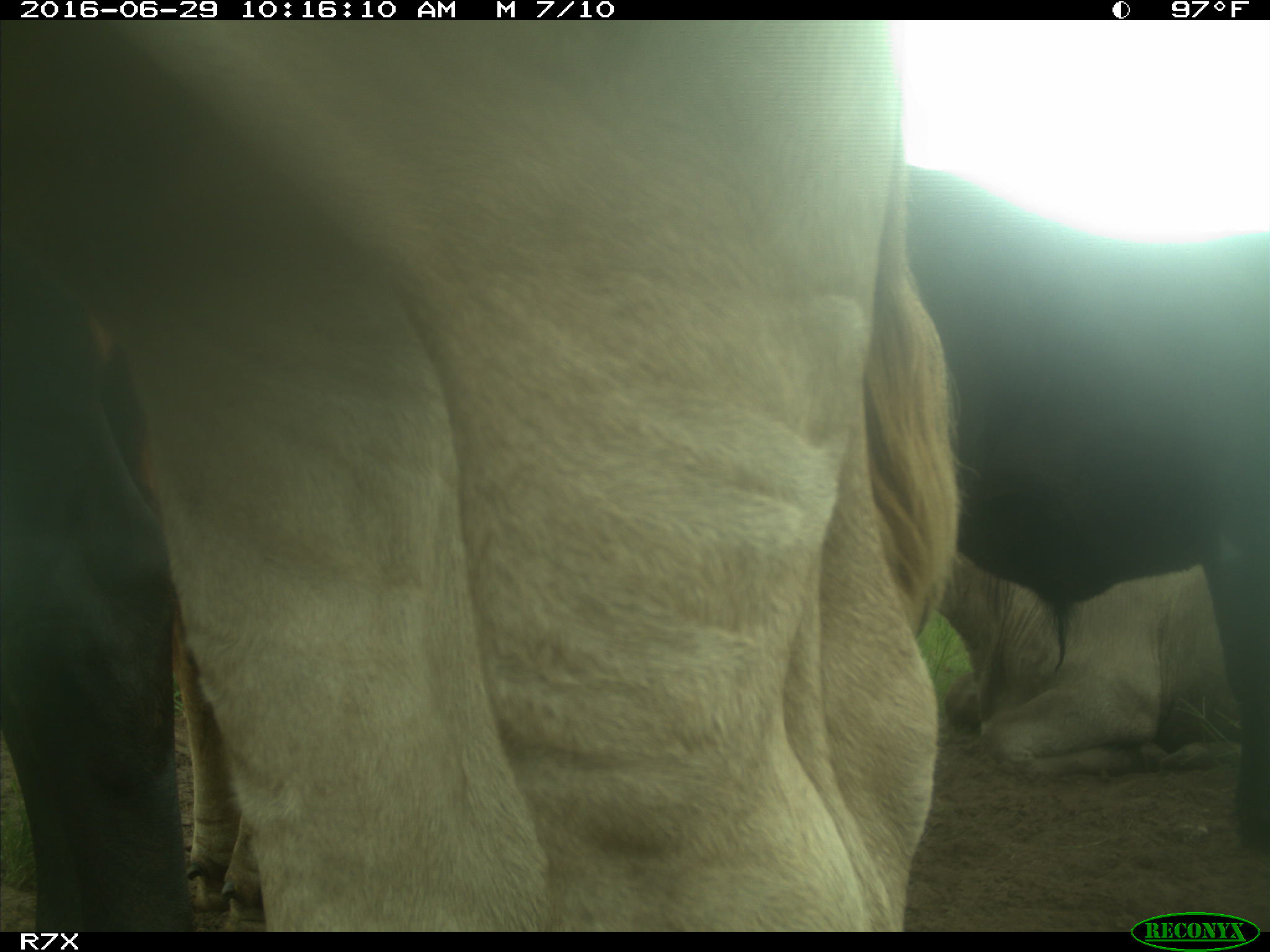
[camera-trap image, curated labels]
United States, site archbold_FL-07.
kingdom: Animalia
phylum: Chordata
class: Mammalia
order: Artiodactyla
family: Bovidae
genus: Bos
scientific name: Bos taurus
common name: domestic cow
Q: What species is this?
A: Bos taurus (domestic cow).